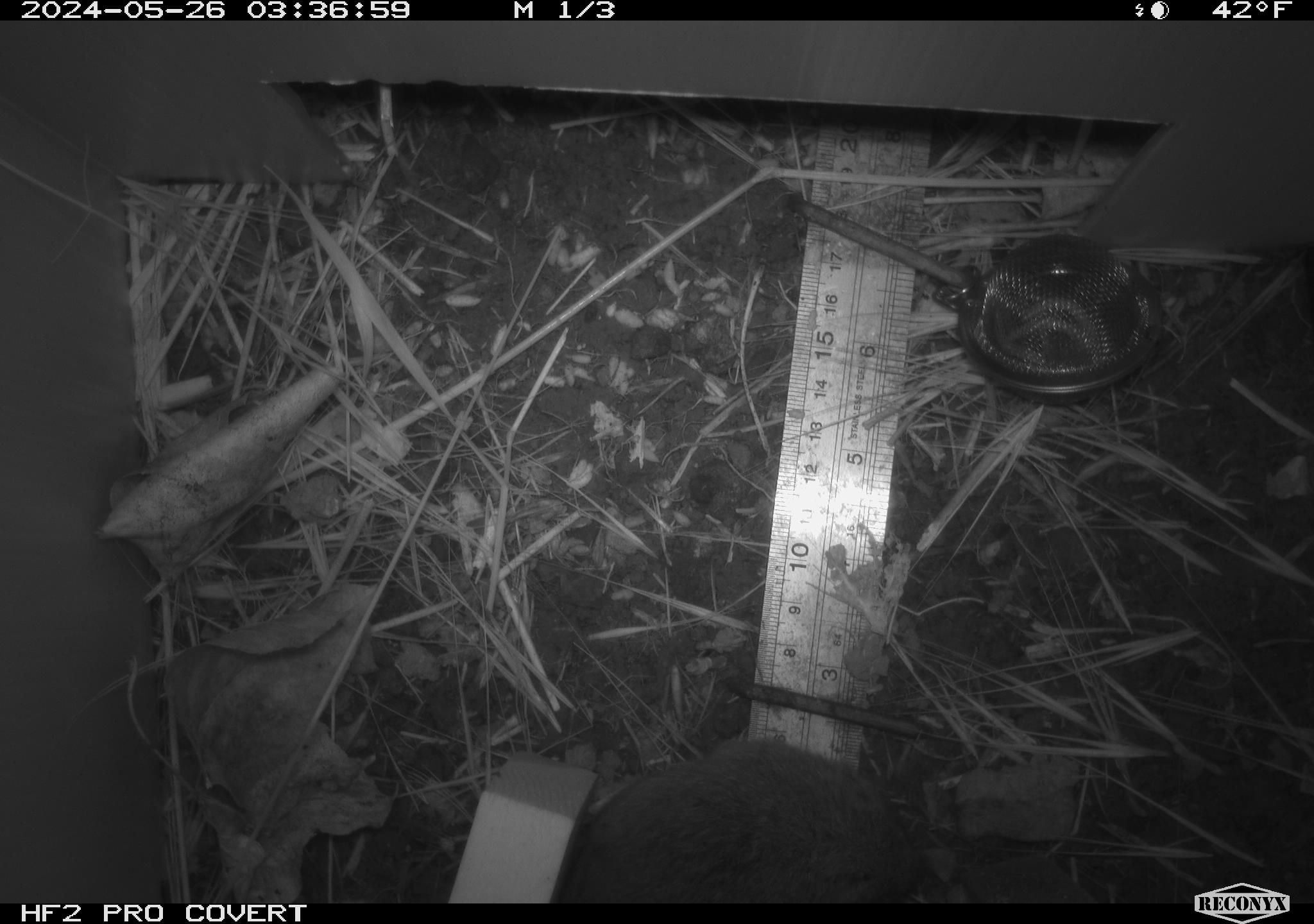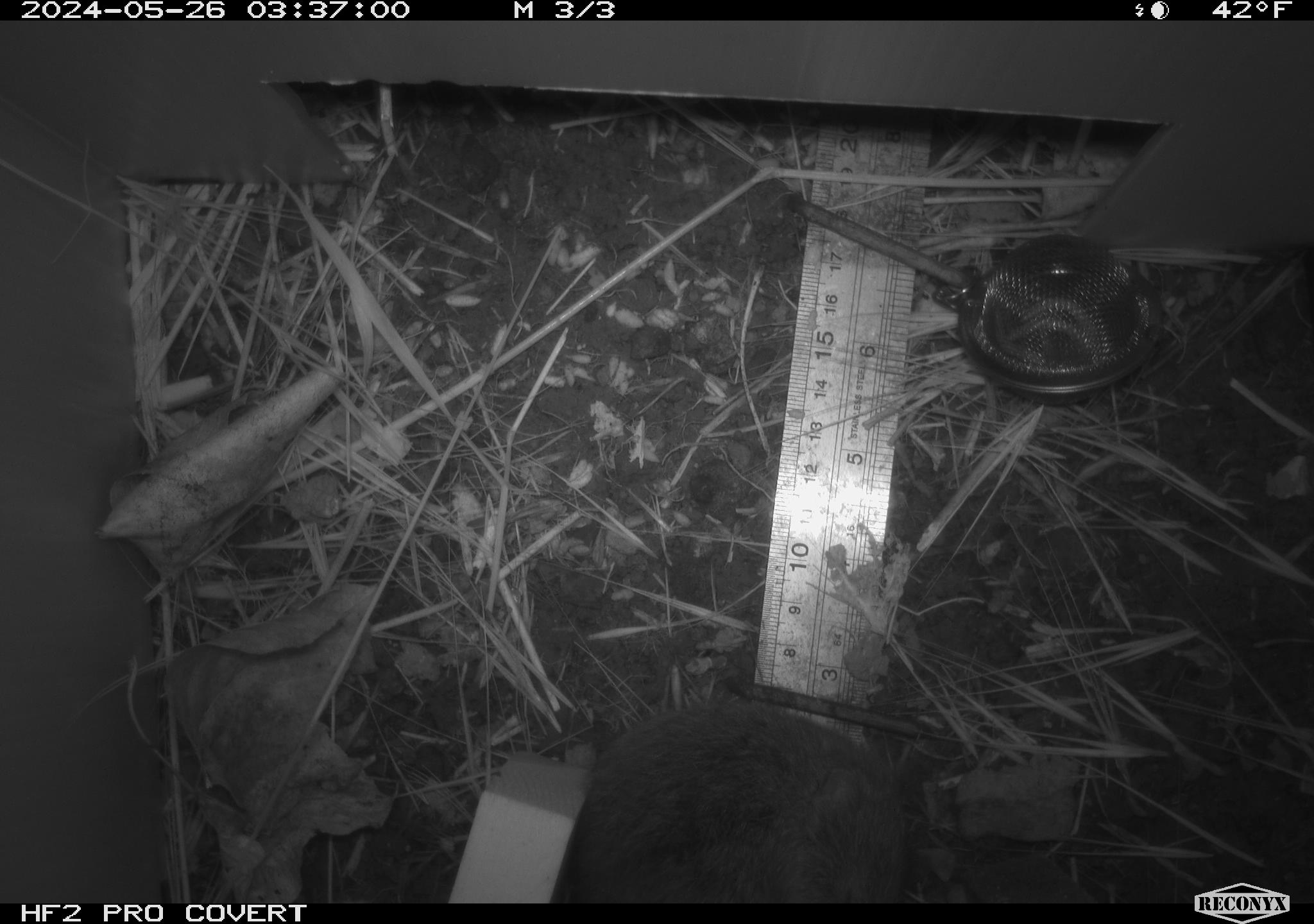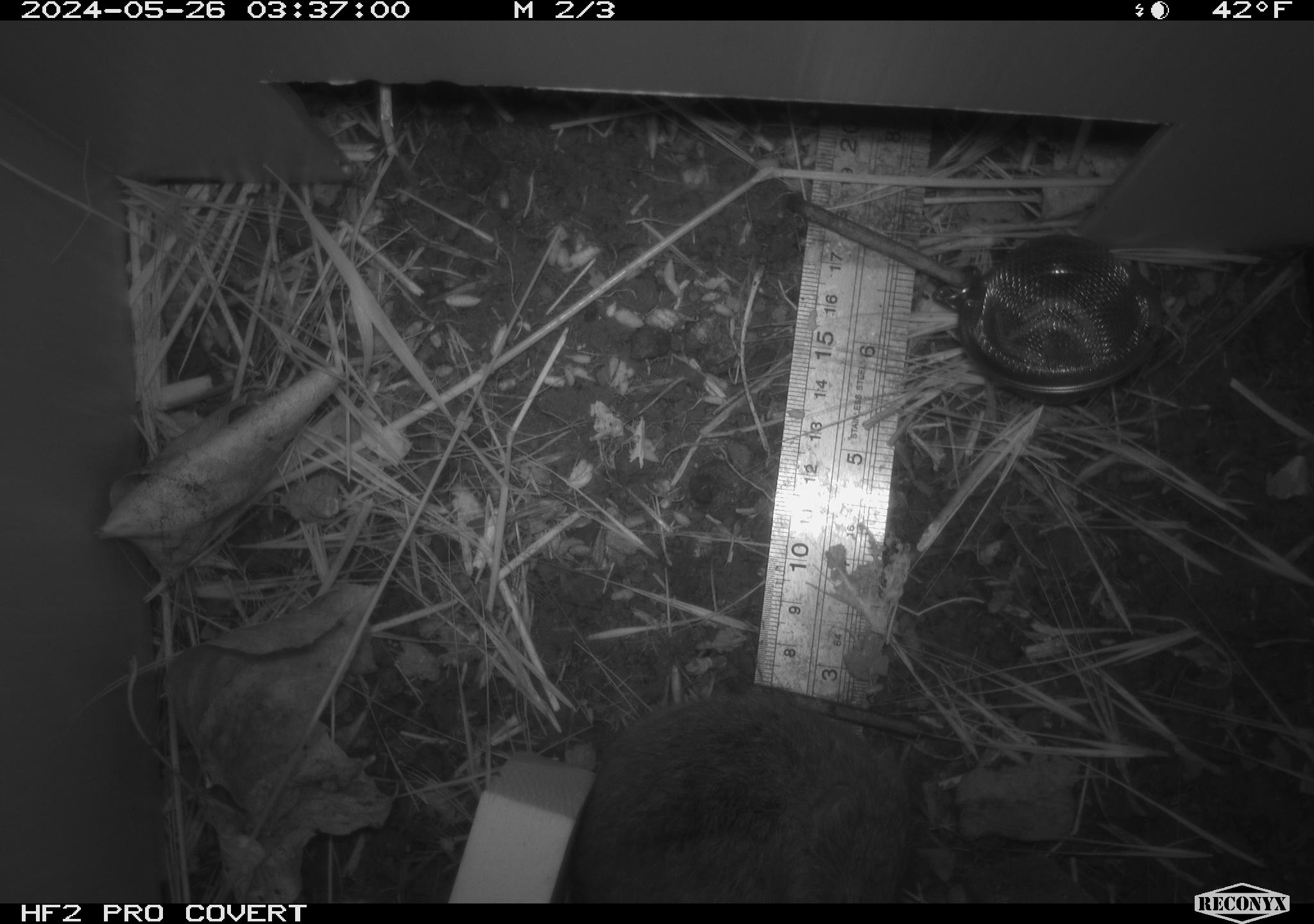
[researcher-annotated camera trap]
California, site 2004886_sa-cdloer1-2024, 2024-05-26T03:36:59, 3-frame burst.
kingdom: Animalia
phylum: Chordata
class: Mammalia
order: Rodentia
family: Cricetidae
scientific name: Arvicolinae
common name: voles, lemmings, and muskrats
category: arvicolinae subfamily